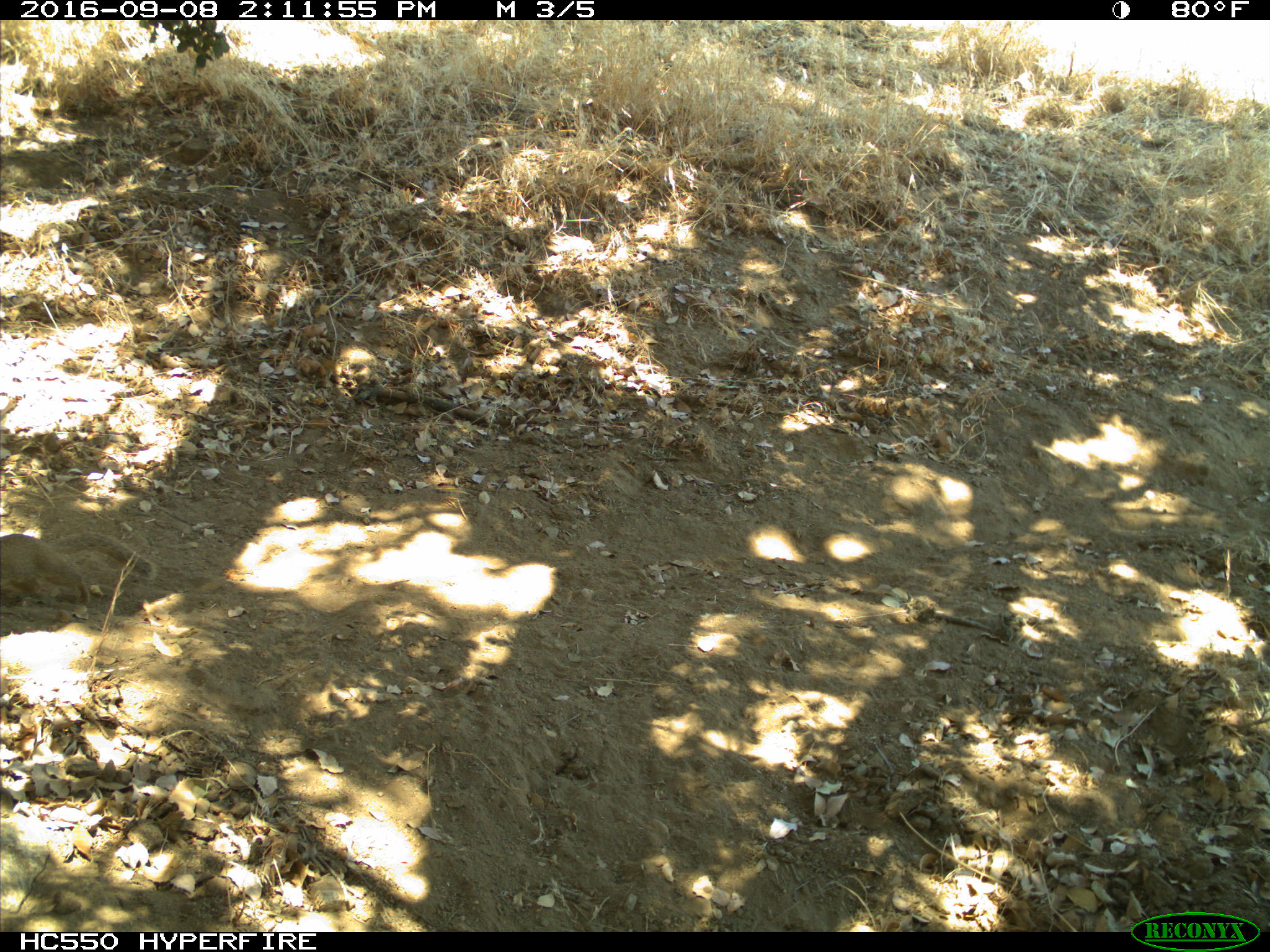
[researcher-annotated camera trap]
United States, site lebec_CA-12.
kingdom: Animalia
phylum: Chordata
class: Mammalia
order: Rodentia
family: Sciuridae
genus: Otospermophilus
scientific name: Otospermophilus beecheyi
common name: california ground squirrel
Otospermophilus beecheyi (california ground squirrel).